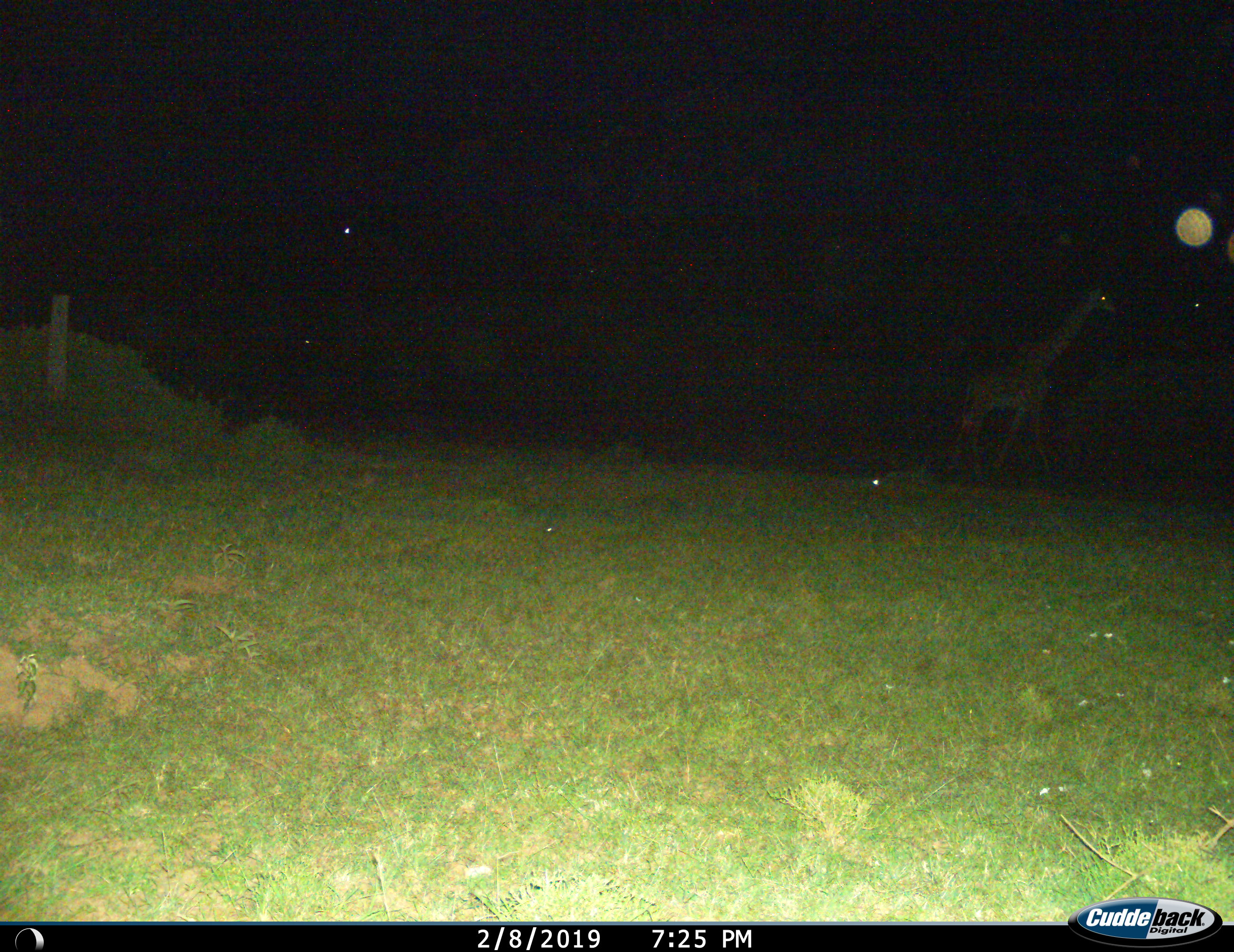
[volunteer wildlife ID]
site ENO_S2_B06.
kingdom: Animalia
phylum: Chordata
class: Mammalia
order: Artiodactyla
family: Giraffidae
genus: Giraffa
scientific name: Giraffa camelopardalis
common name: giraffe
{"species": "giraffe (Giraffa camelopardalis)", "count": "2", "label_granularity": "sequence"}